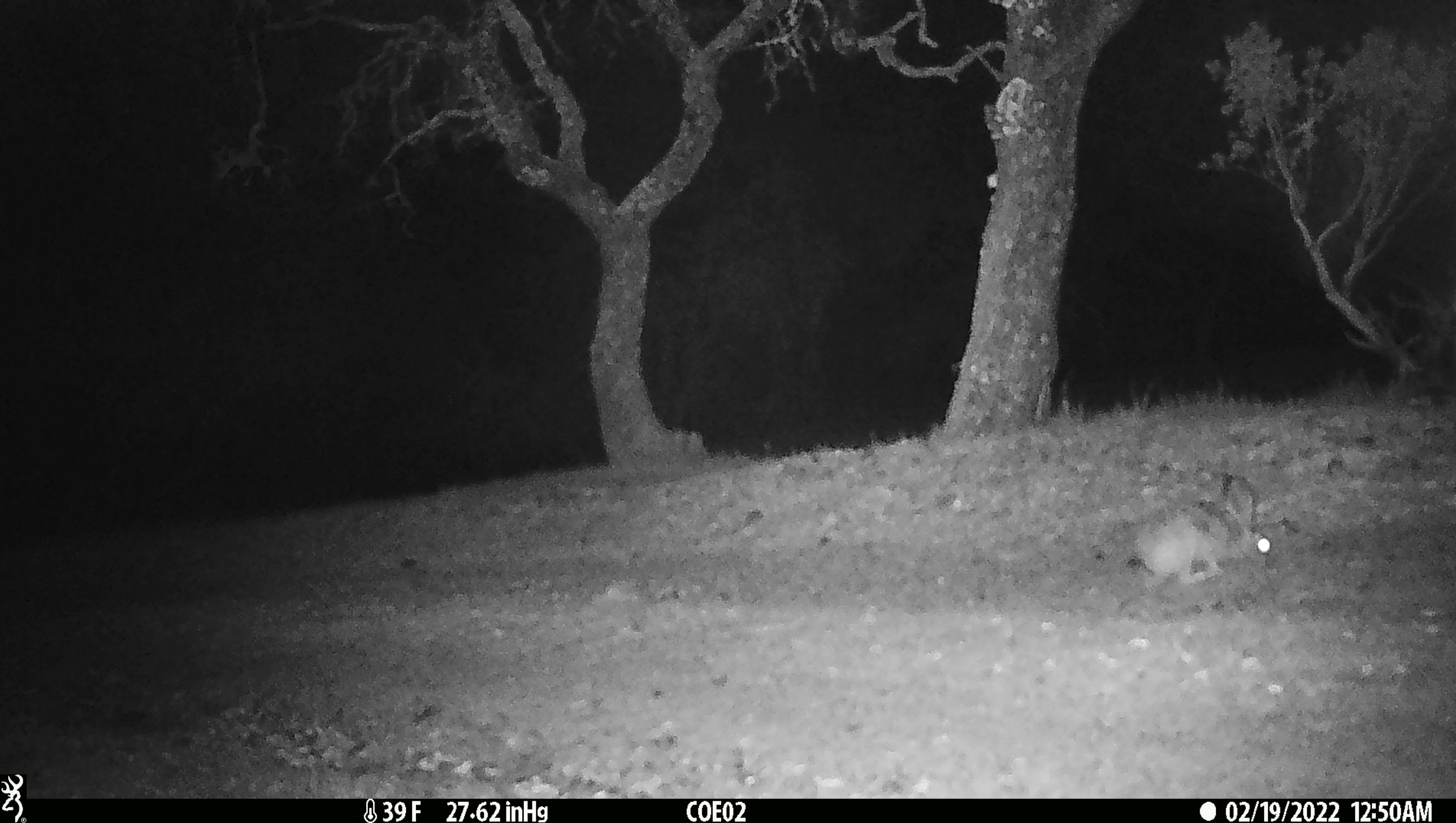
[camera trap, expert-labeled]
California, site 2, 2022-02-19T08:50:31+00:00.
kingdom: Animalia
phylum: Chordata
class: Mammalia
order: Lagomorpha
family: Leporidae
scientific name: Leporidae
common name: rabbit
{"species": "rabbit (Leporidae)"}